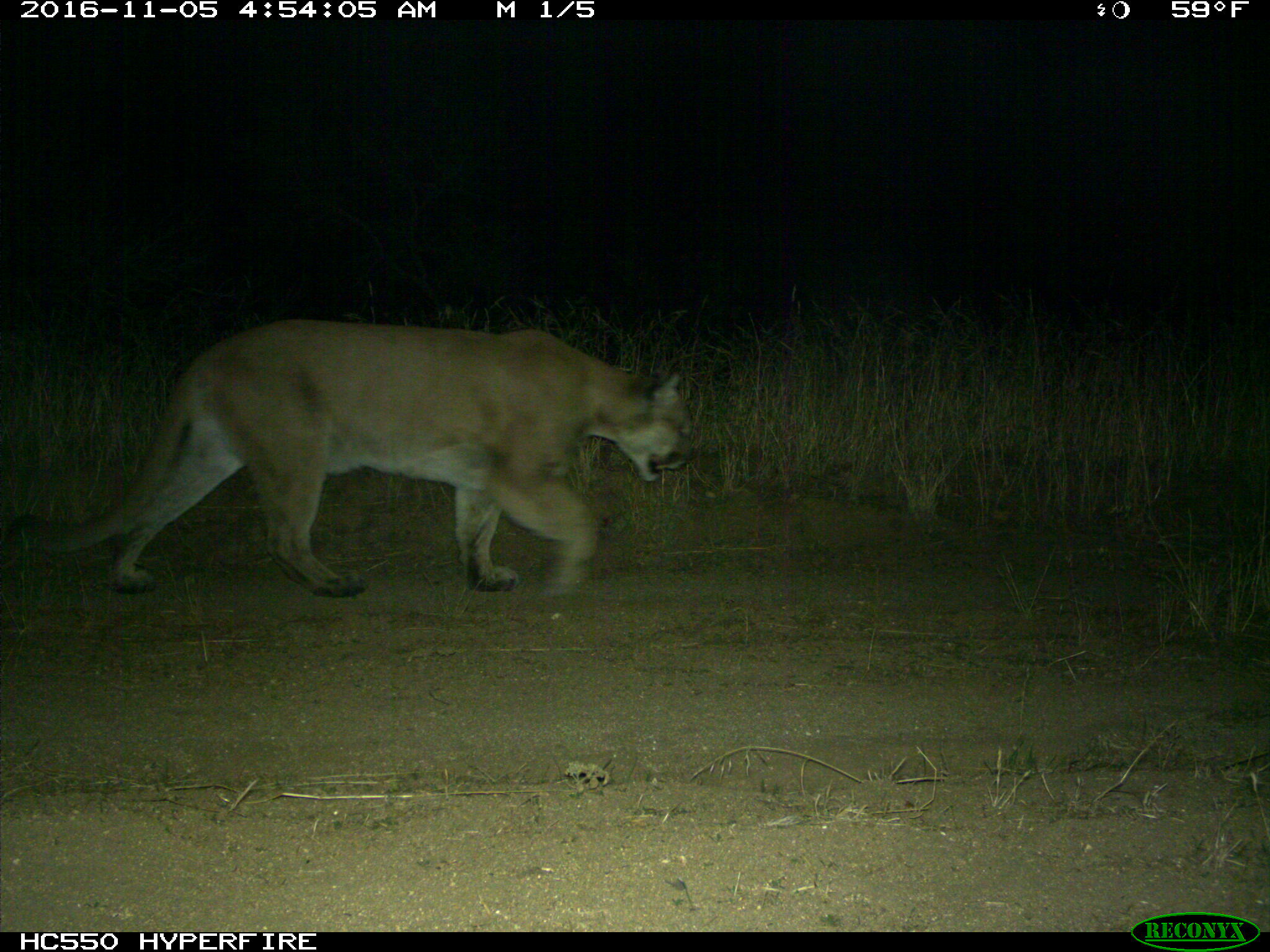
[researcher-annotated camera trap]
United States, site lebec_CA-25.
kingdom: Animalia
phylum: Chordata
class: Mammalia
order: Carnivora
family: Felidae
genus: Puma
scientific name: Puma concolor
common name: mountain lion